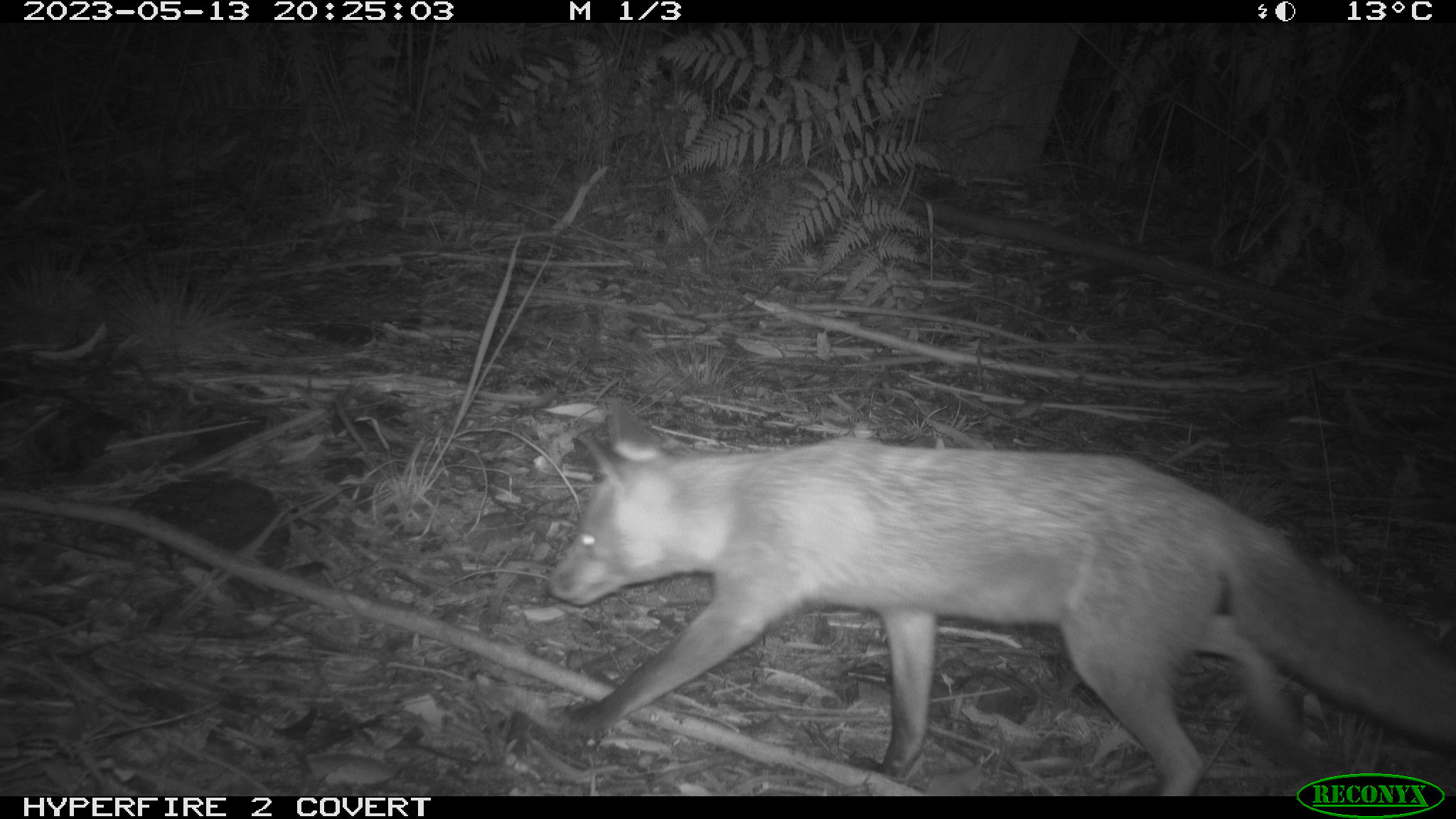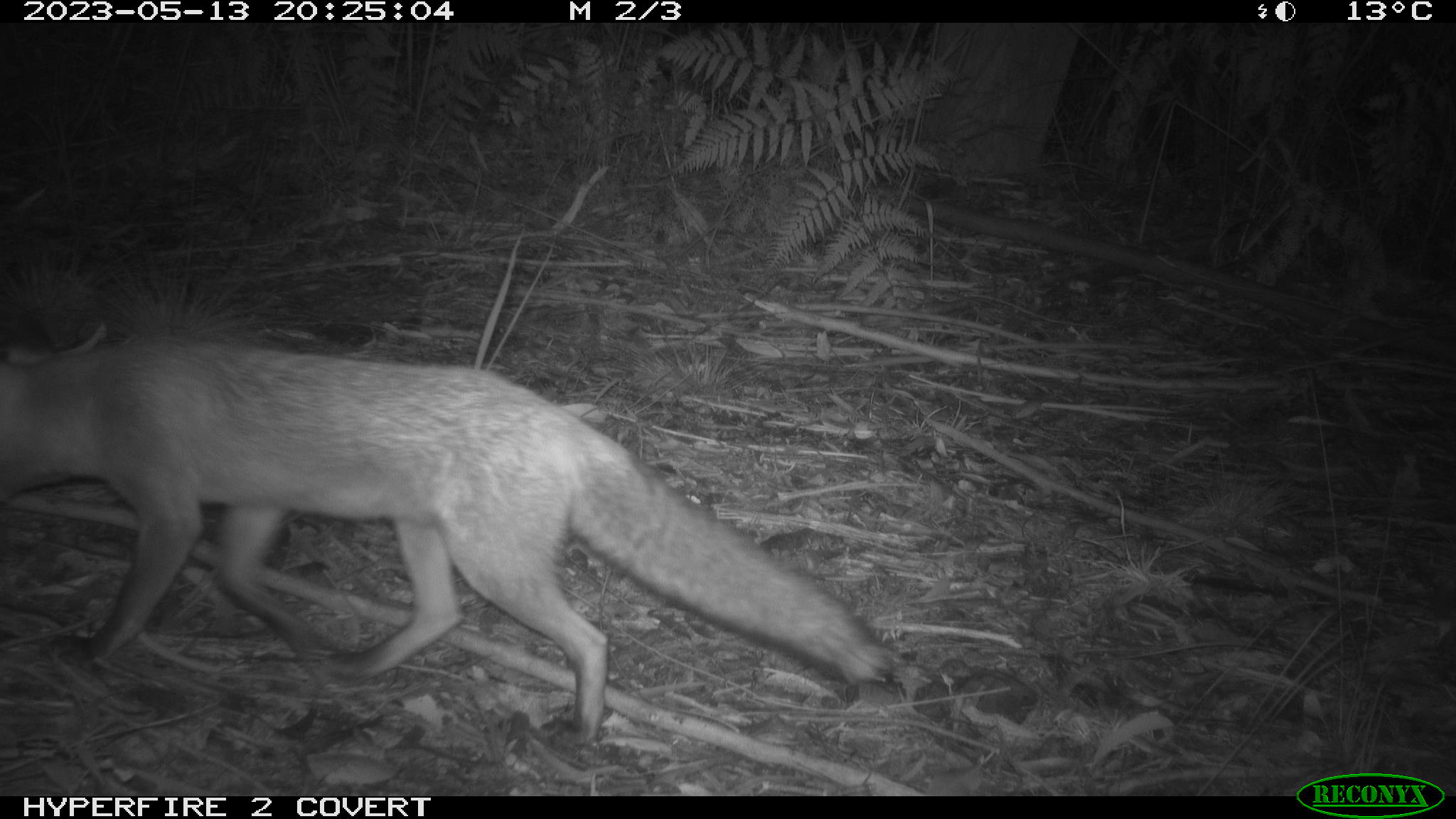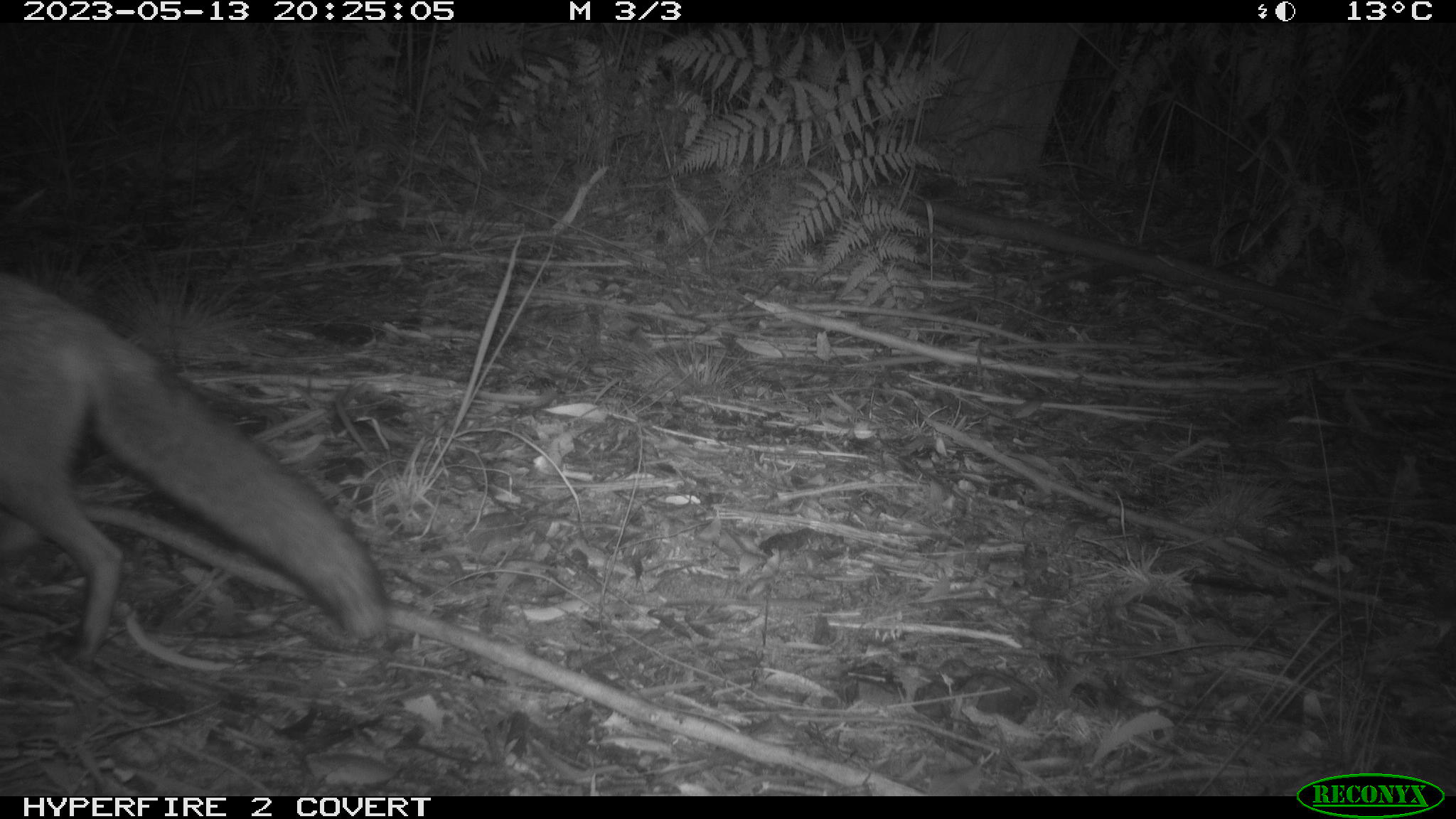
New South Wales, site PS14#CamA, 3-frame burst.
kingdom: Animalia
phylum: Chordata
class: Mammalia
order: Carnivora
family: Canidae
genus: Vulpes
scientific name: Vulpes vulpes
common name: red fox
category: fox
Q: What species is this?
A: Fox (red fox) (Vulpes vulpes).